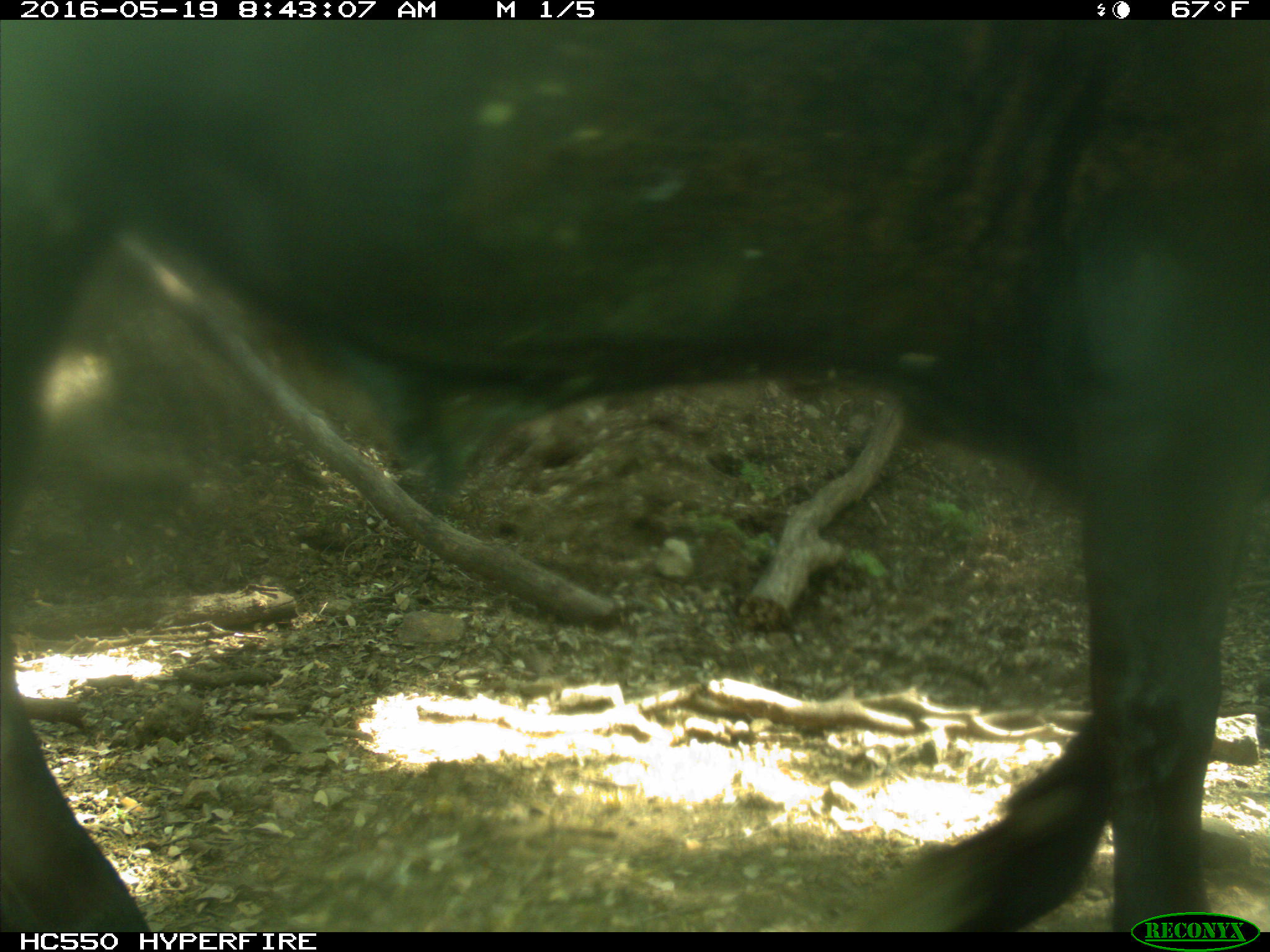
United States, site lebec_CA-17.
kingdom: Animalia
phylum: Chordata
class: Mammalia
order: Artiodactyla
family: Bovidae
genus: Bos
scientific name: Bos taurus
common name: domestic cow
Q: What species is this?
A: Bos taurus (domestic cow).